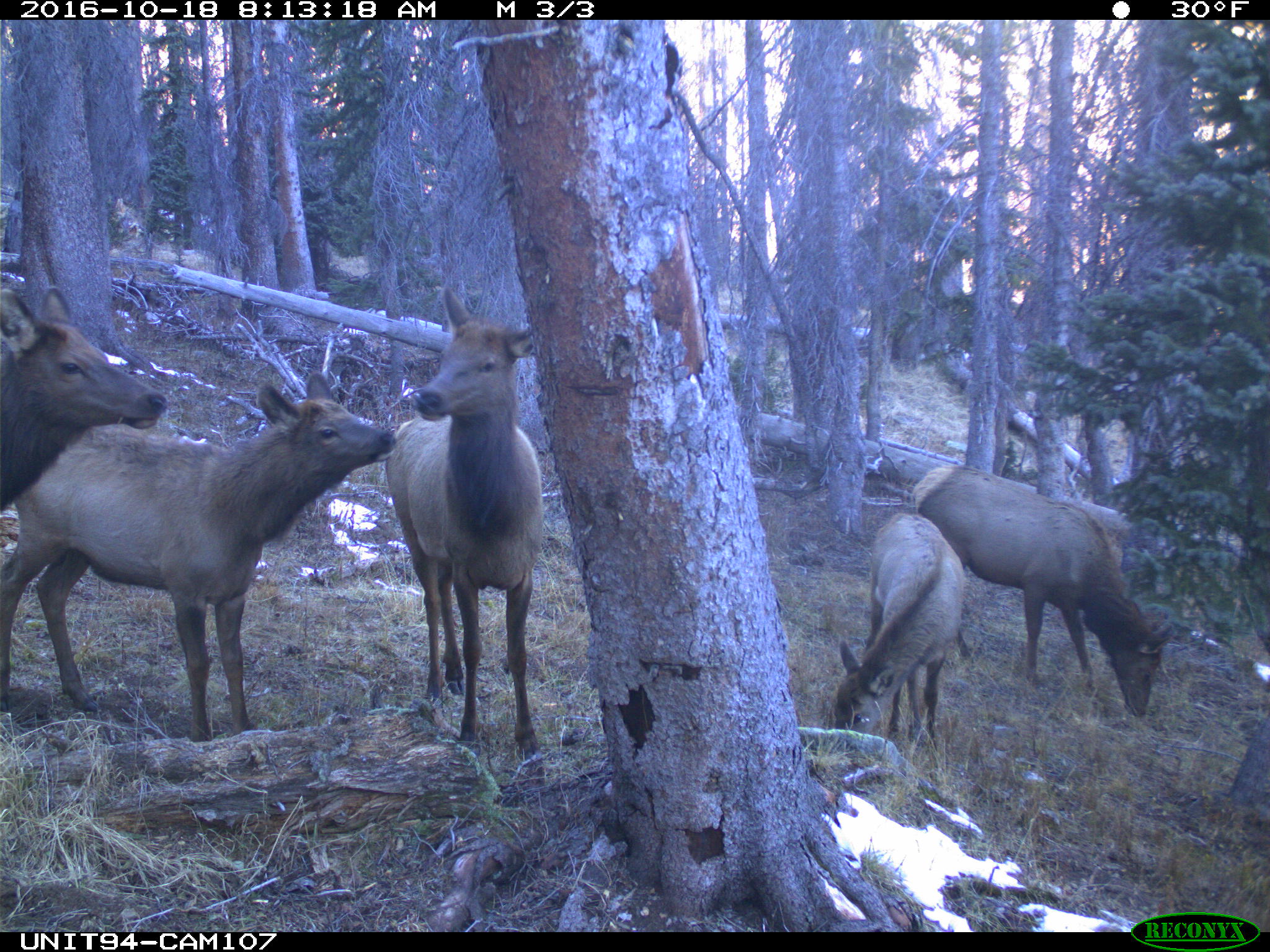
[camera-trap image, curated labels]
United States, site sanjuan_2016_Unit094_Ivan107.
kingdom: Animalia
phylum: Chordata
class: Mammalia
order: Artiodactyla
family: Cervidae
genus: Cervus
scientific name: Cervus elaphus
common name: red deer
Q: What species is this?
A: Cervus elaphus (red deer).